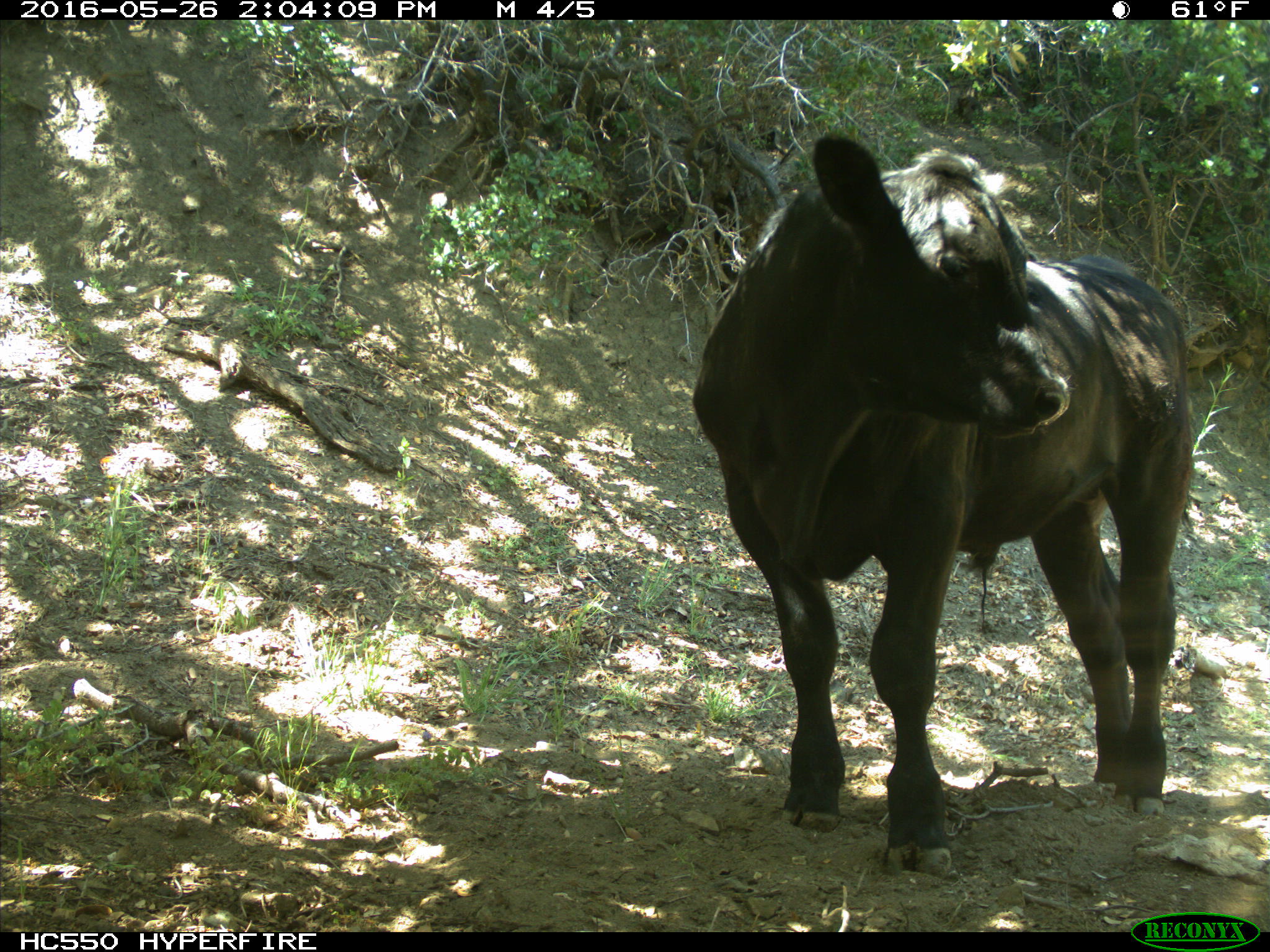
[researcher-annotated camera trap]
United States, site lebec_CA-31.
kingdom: Animalia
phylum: Chordata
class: Mammalia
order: Artiodactyla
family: Bovidae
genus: Bos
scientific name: Bos taurus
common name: domestic cow